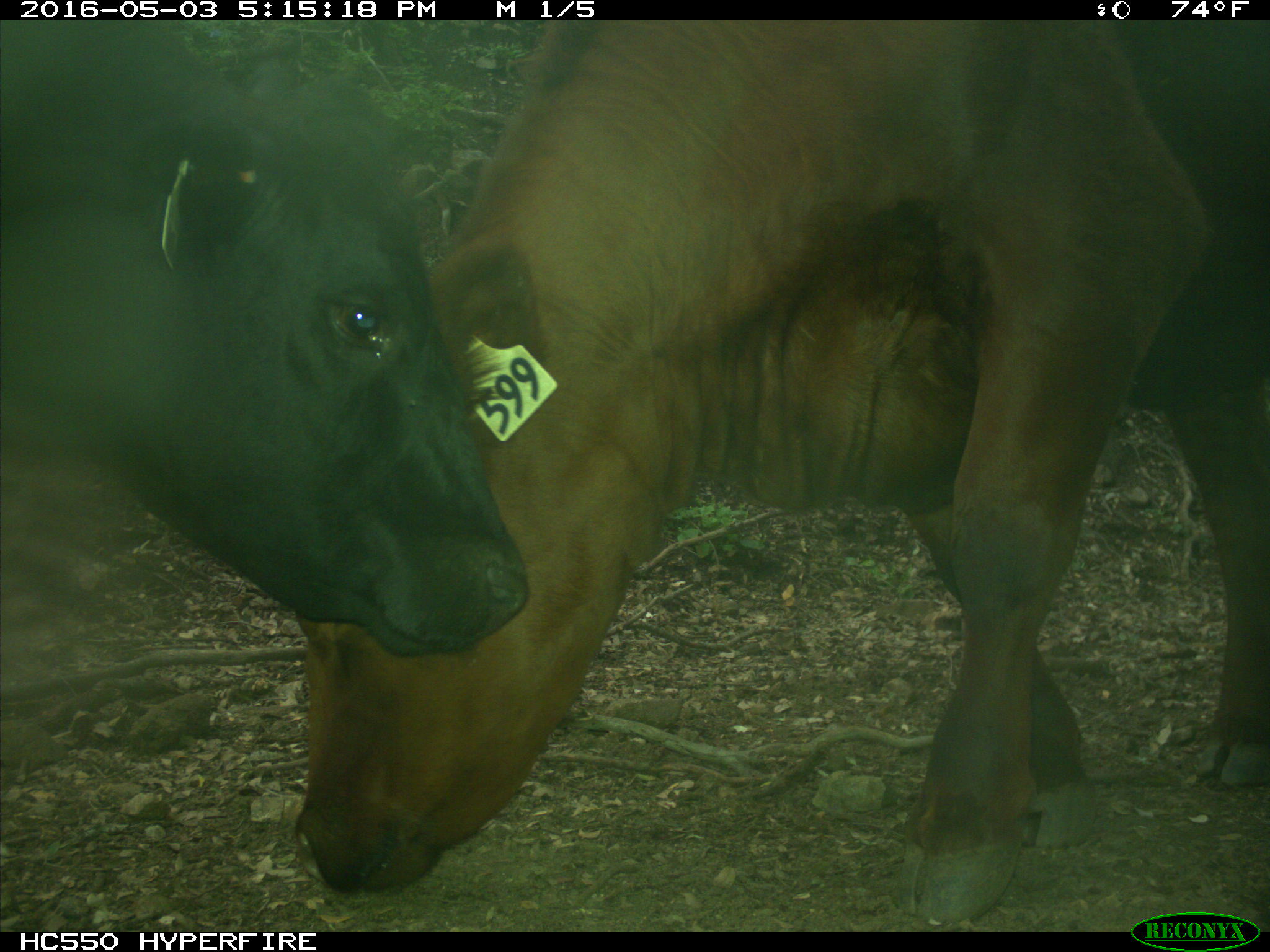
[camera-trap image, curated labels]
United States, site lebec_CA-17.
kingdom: Animalia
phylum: Chordata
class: Mammalia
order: Artiodactyla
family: Bovidae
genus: Bos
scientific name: Bos taurus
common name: domestic cow